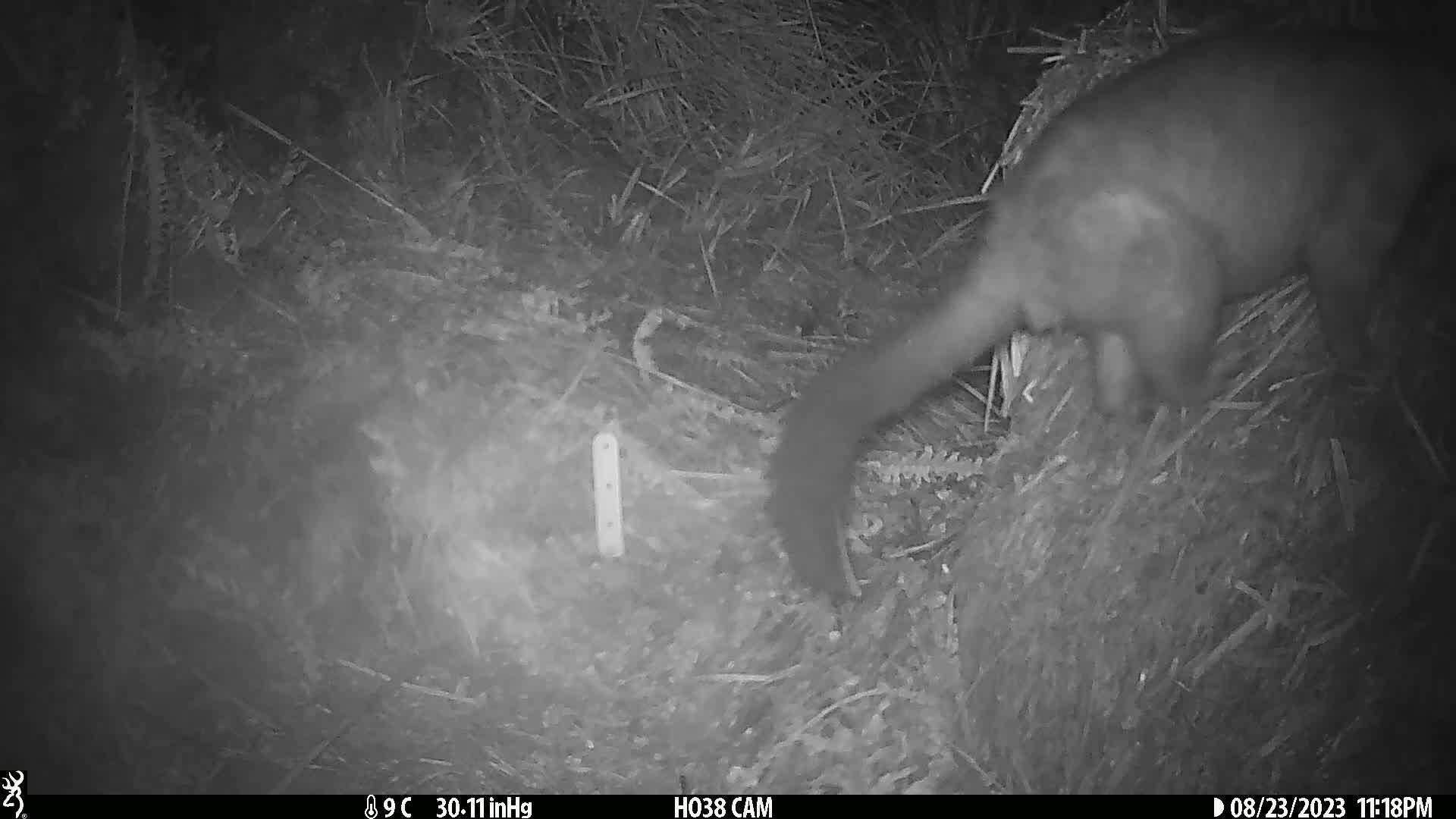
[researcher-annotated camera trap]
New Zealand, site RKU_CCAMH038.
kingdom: Animalia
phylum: Chordata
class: Mammalia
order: Diprotodontia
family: Phalangeridae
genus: Trichosurus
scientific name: Trichosurus vulpecula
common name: common brushtail possum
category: possum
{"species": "possum (common brushtail possum) (Trichosurus vulpecula)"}